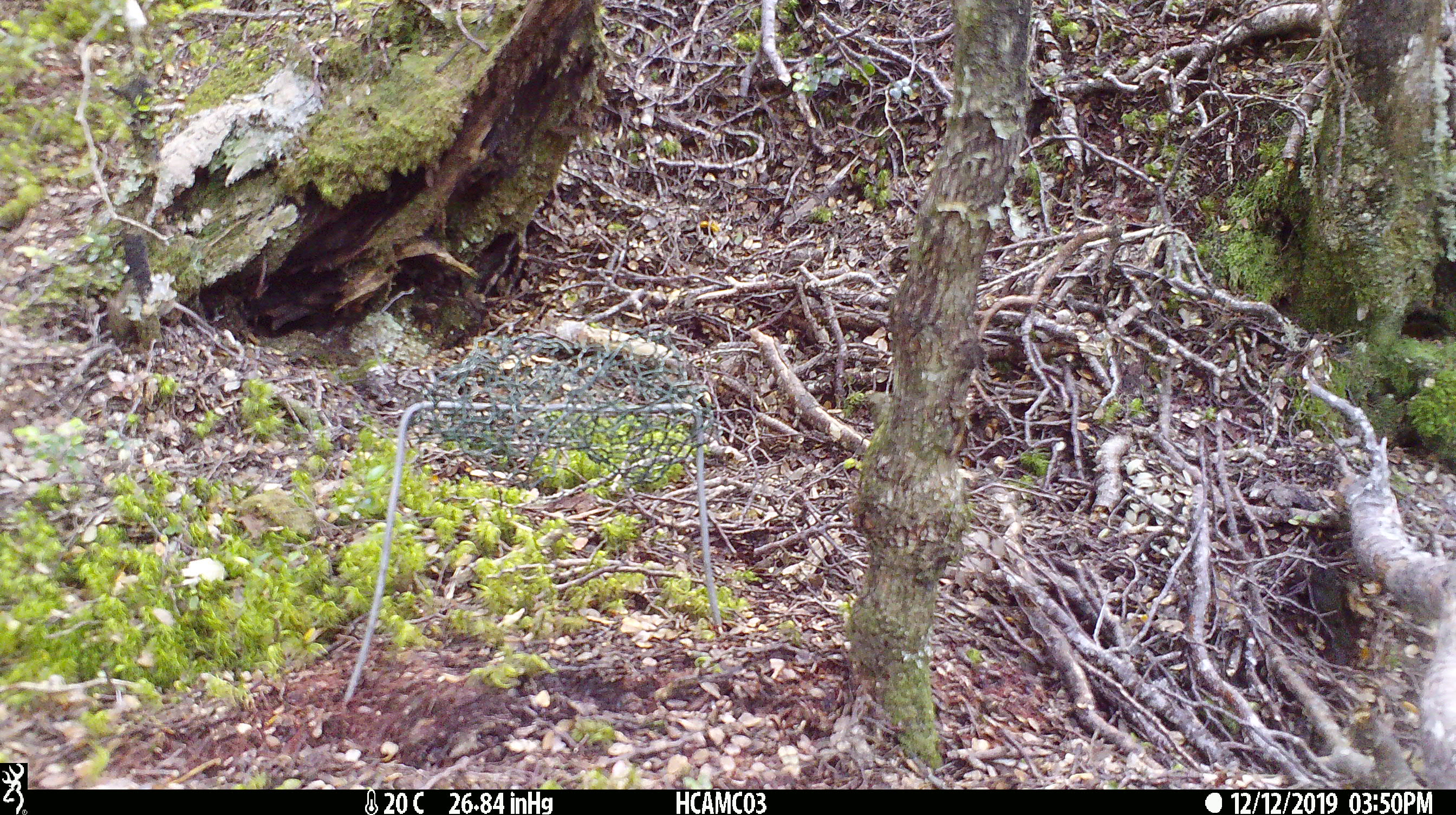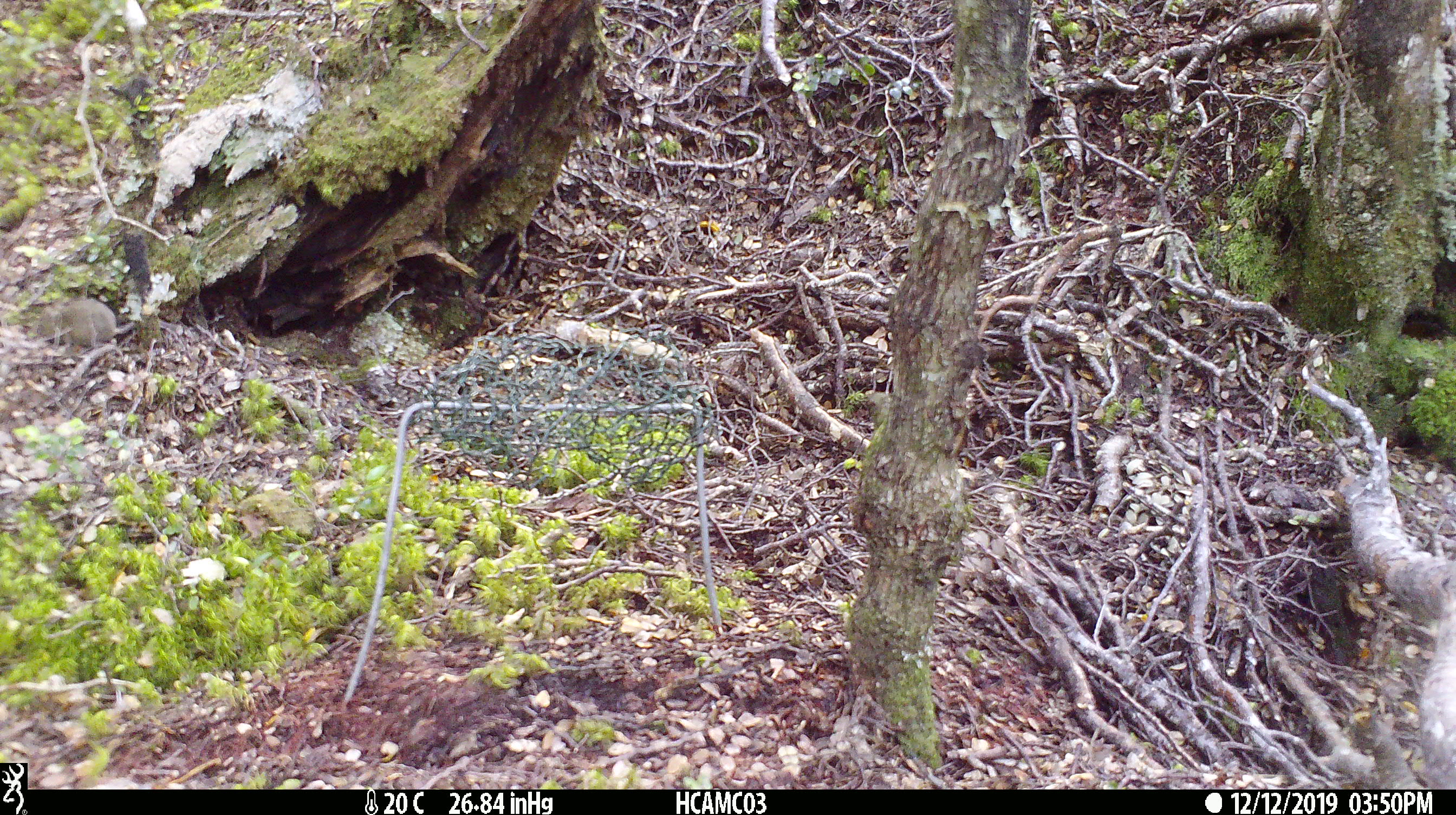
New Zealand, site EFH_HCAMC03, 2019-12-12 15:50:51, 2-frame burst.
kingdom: Animalia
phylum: Chordata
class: Mammalia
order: Rodentia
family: Muridae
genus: Mus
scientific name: Mus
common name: mouse